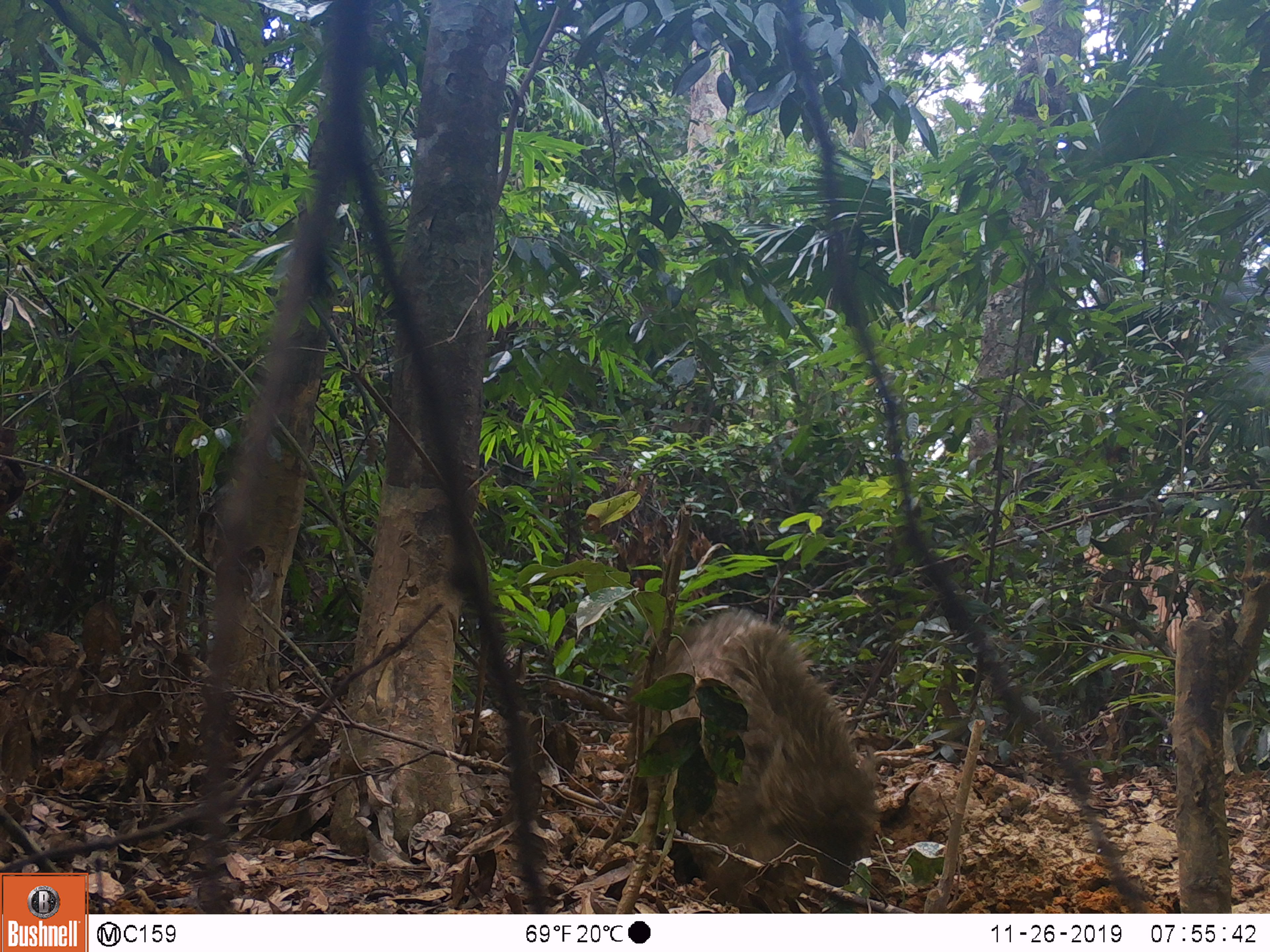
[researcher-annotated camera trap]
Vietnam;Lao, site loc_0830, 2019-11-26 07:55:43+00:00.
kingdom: Animalia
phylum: Chordata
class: Mammalia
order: Artiodactyla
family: Suidae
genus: Sus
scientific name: Sus scrofa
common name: eurasian wild pig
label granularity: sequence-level